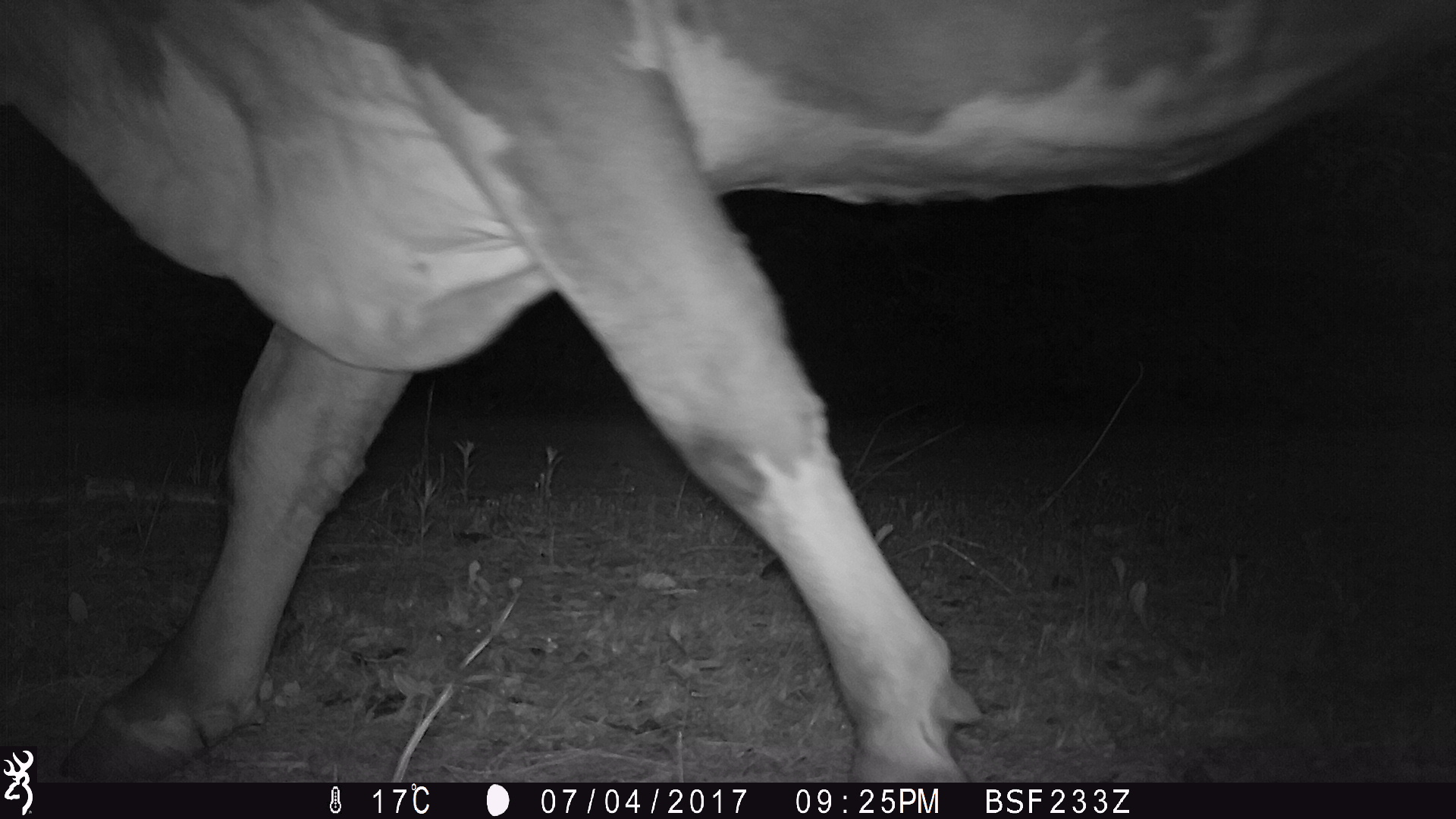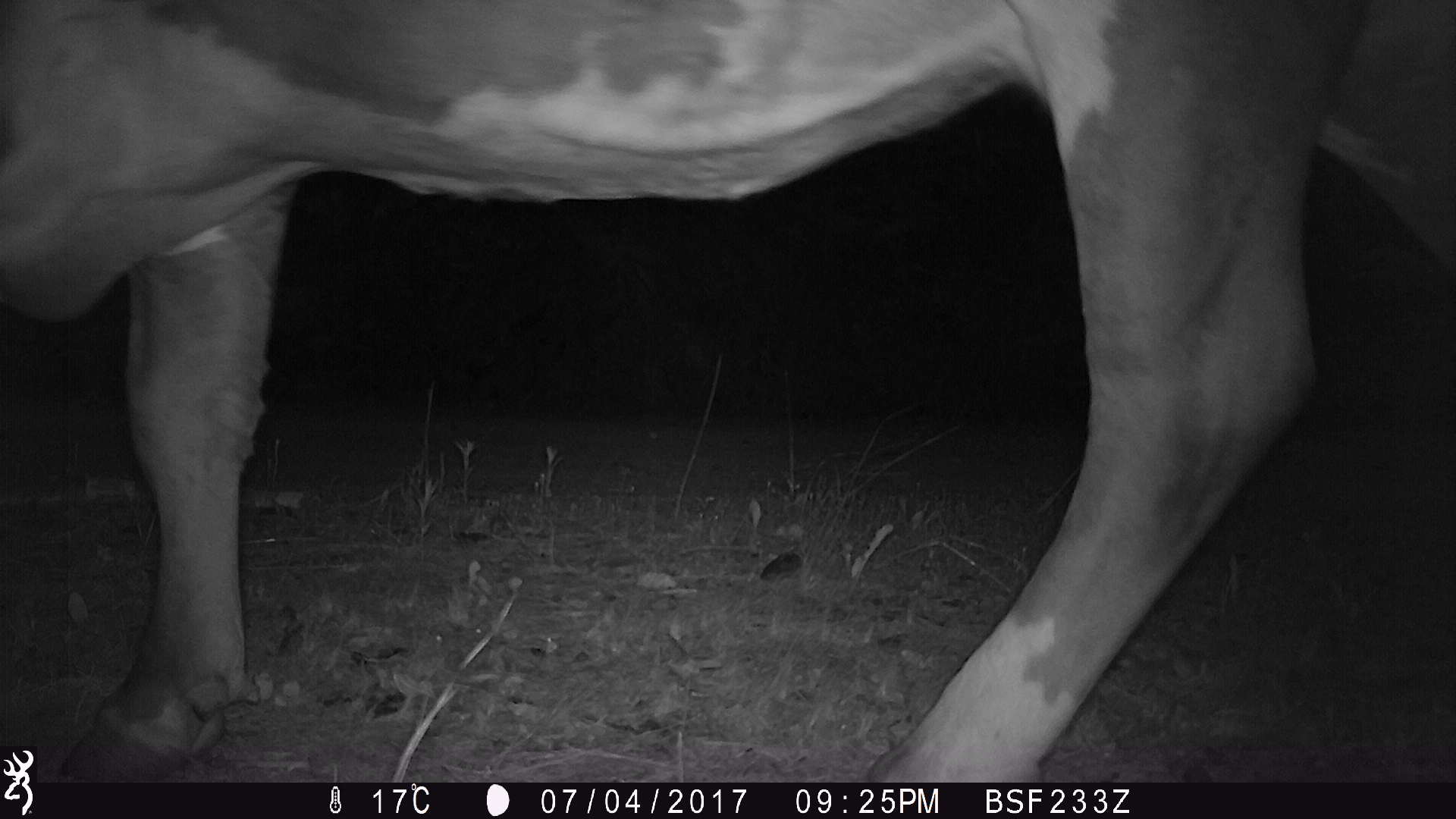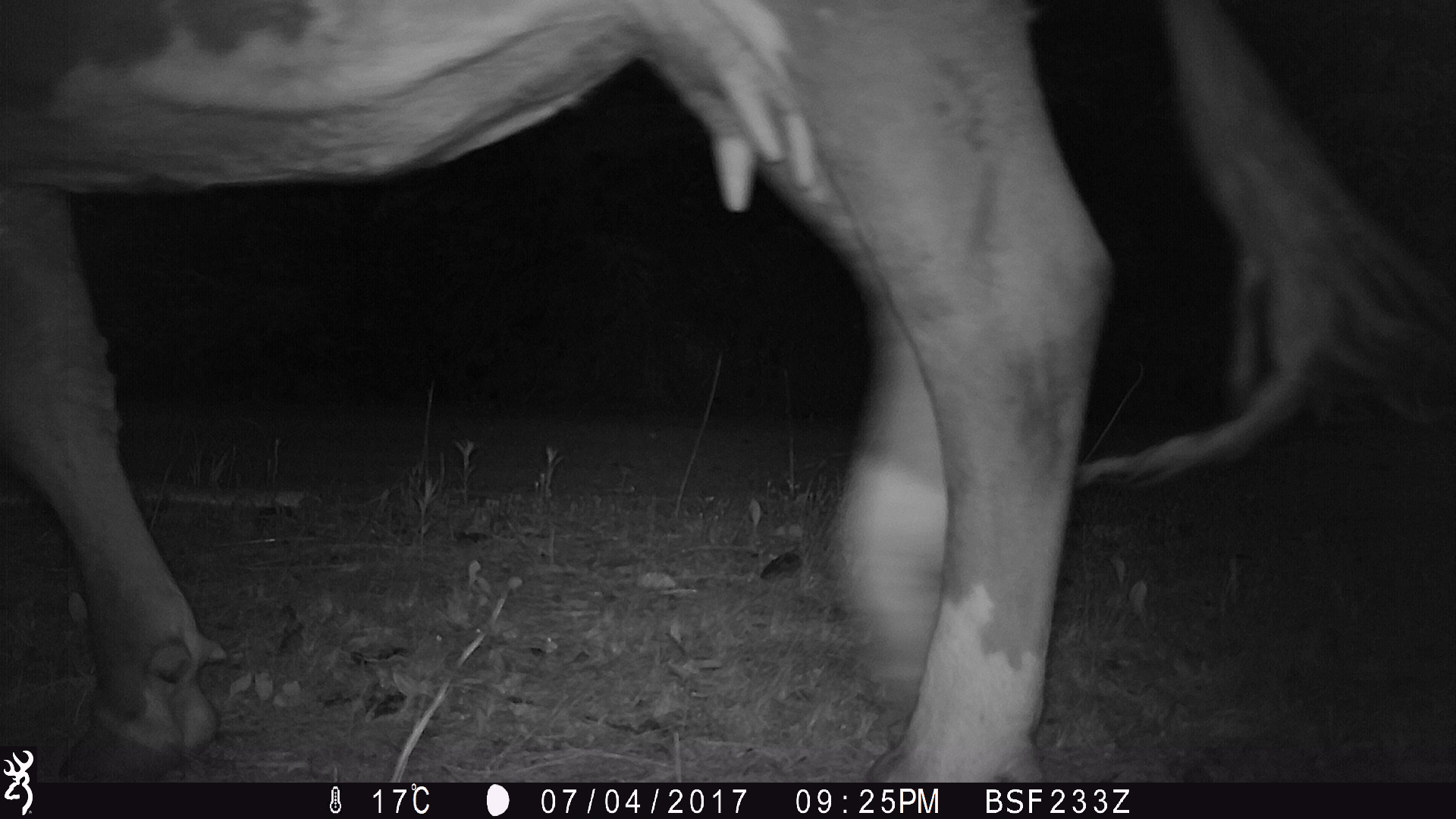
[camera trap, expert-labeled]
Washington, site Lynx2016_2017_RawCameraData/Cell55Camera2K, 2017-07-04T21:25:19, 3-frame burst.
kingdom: Animalia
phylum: Chordata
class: Mammalia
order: Artiodactyla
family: Bovidae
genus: Bos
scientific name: Bos taurus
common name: domestic cattle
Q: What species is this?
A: Domestic cattle (Bos taurus).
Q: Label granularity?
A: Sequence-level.